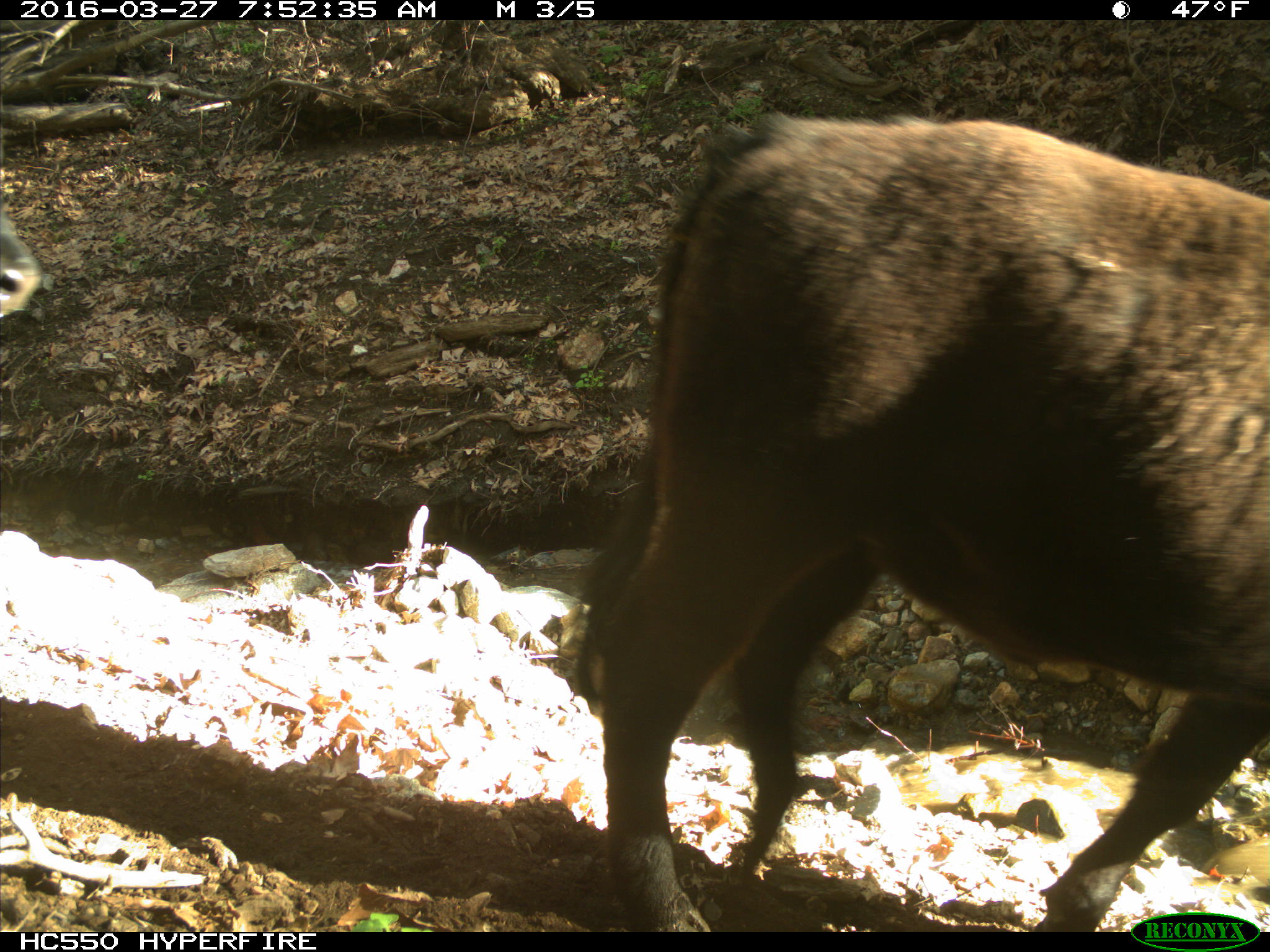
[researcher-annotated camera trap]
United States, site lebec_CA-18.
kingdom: Animalia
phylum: Chordata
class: Mammalia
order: Artiodactyla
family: Bovidae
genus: Bos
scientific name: Bos taurus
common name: domestic cow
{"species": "Bos taurus (domestic cow)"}